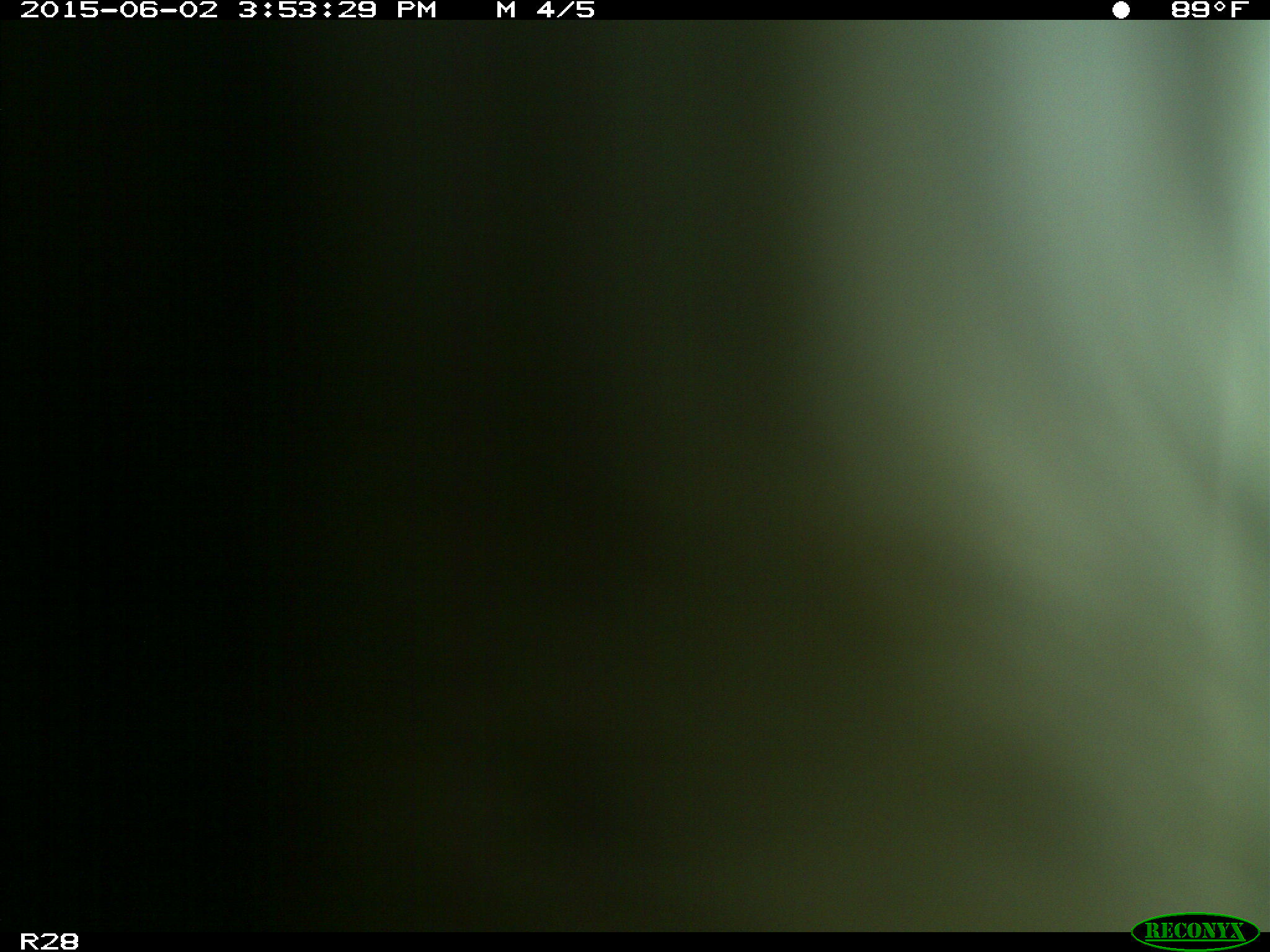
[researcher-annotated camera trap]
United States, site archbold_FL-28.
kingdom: Animalia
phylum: Chordata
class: Mammalia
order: Artiodactyla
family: Bovidae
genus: Bos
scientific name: Bos taurus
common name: domestic cow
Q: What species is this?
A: Bos taurus (domestic cow).